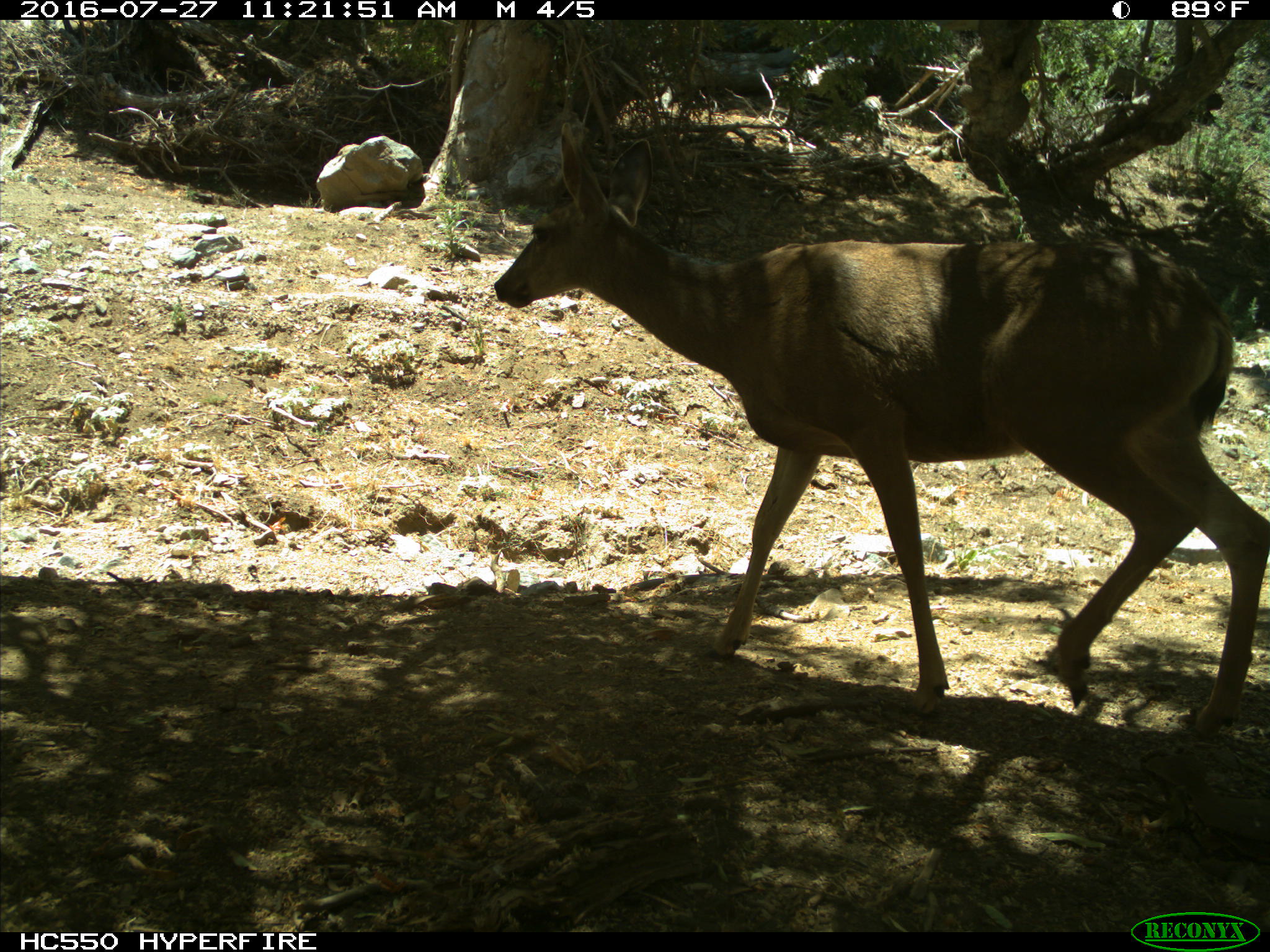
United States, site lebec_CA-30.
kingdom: Animalia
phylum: Chordata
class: Mammalia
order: Artiodactyla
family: Cervidae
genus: Odocoileus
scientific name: Odocoileus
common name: deer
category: unidentified deer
Unidentified deer (deer) (Odocoileus).